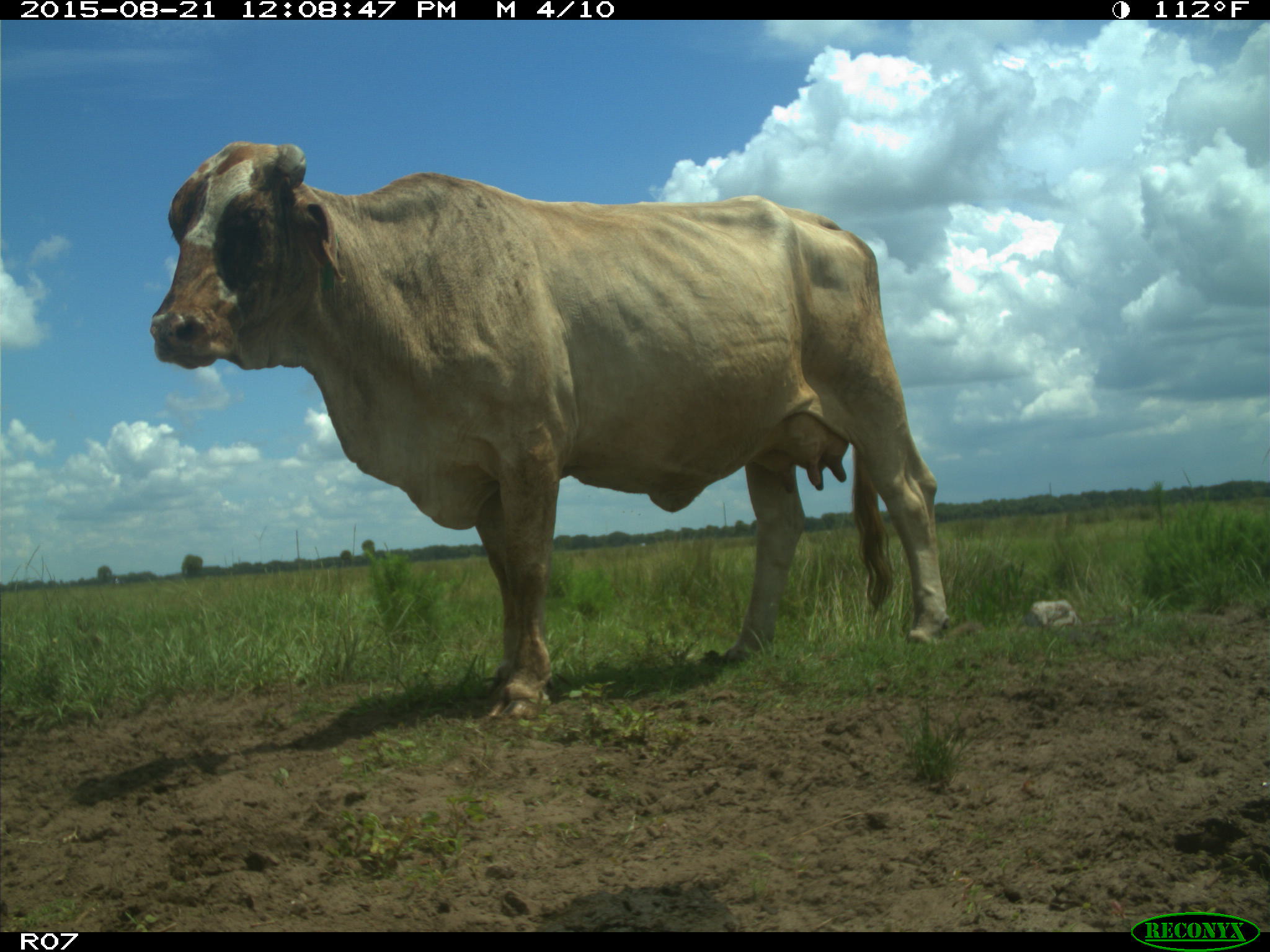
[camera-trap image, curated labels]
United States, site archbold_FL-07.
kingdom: Animalia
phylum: Chordata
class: Mammalia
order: Artiodactyla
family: Bovidae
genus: Bos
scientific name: Bos taurus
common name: domestic cow